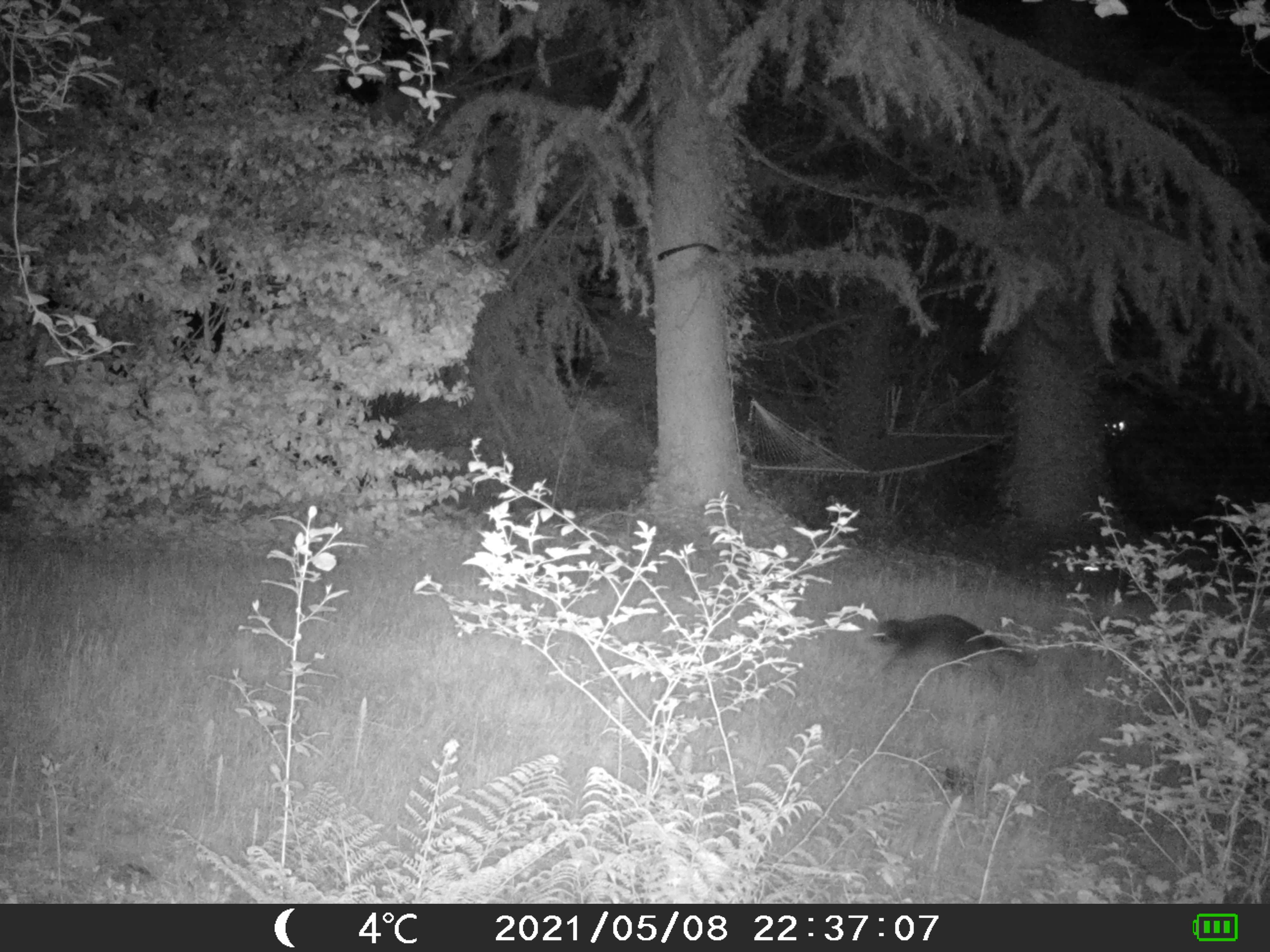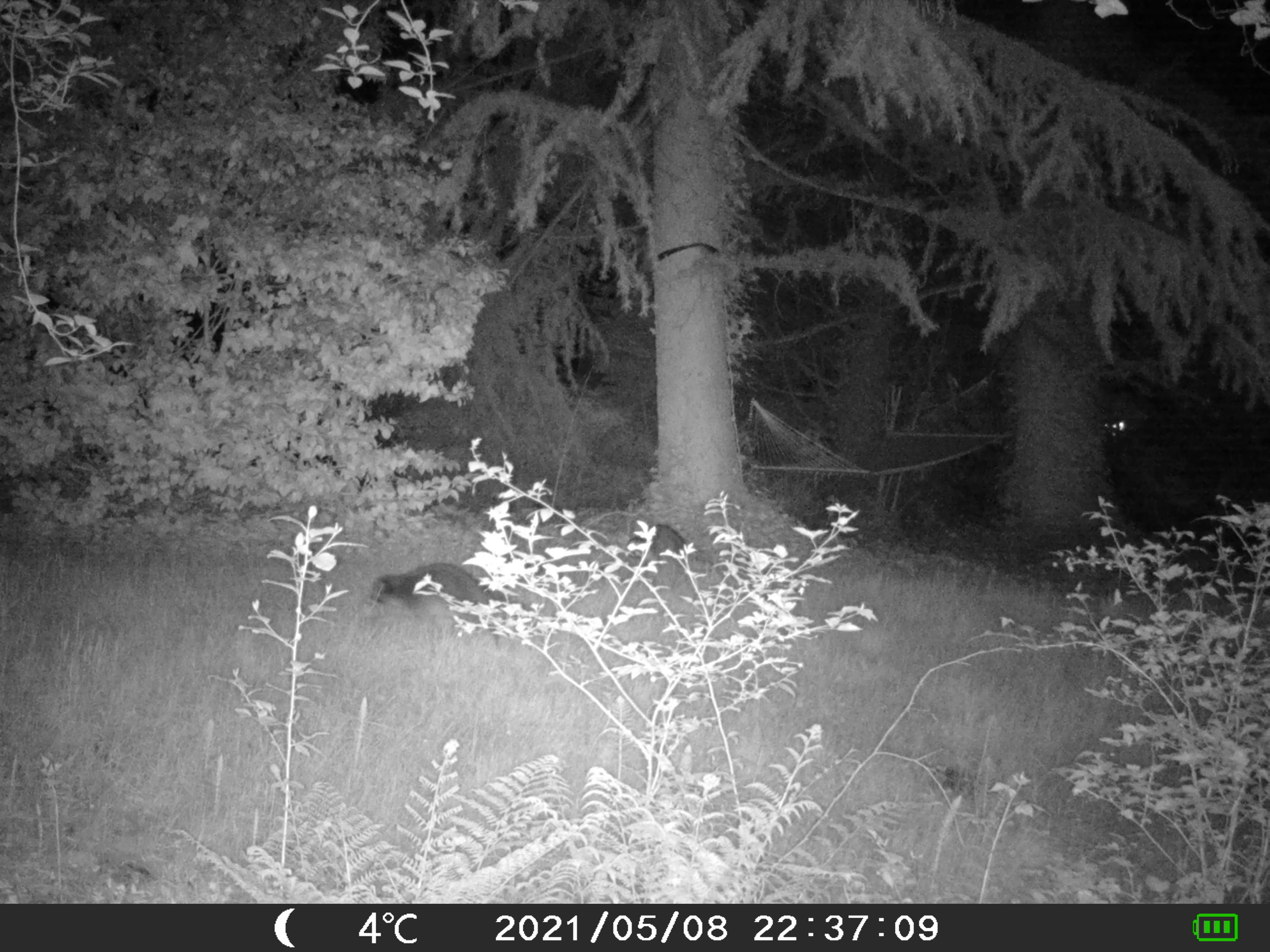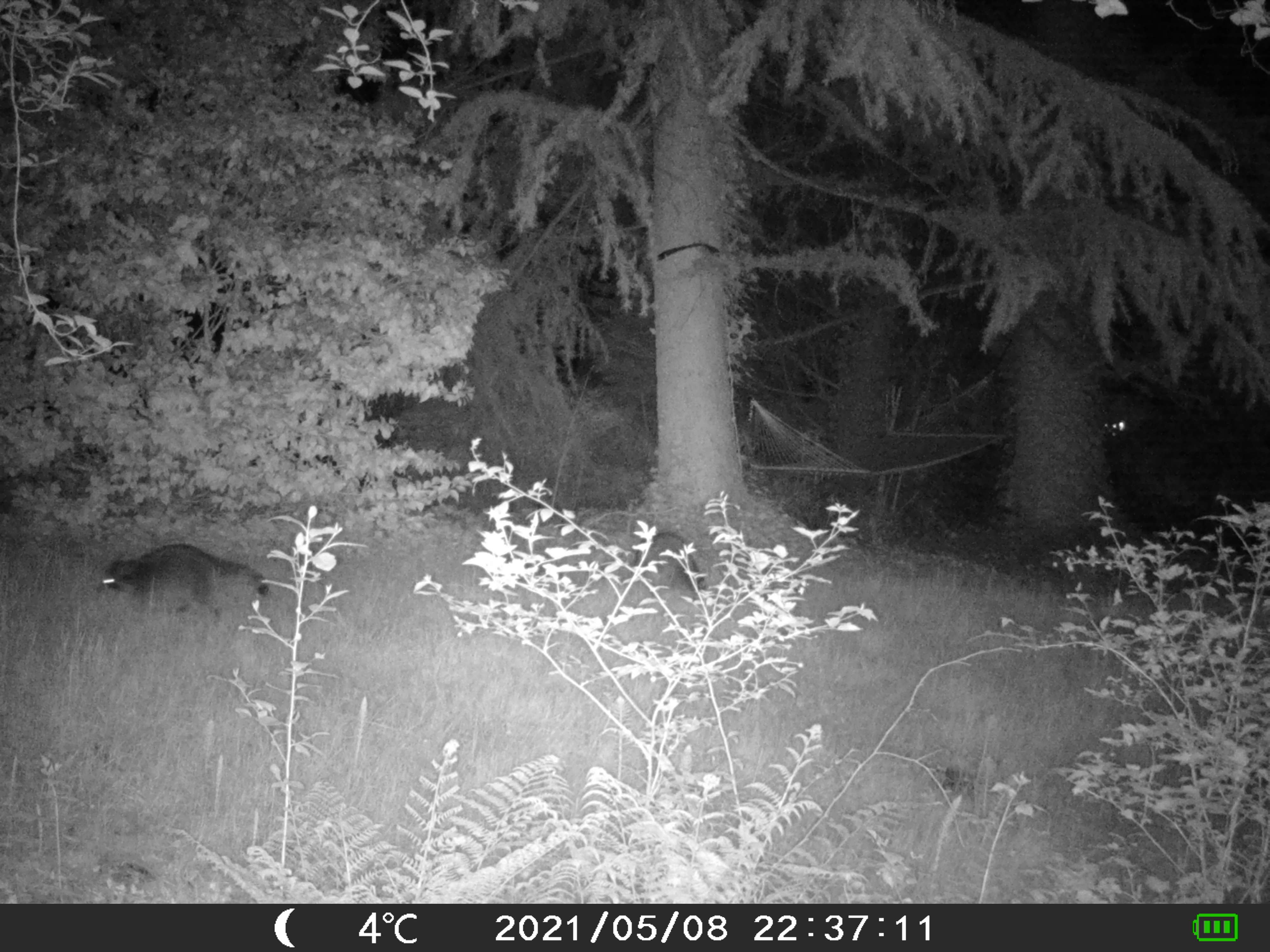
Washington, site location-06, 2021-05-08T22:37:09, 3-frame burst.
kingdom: Animalia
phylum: Chordata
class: Mammalia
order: Carnivora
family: Procyonidae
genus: Procyon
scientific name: Procyon lotor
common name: common raccoon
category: raccoon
Raccoon (common raccoon) (Procyon lotor).